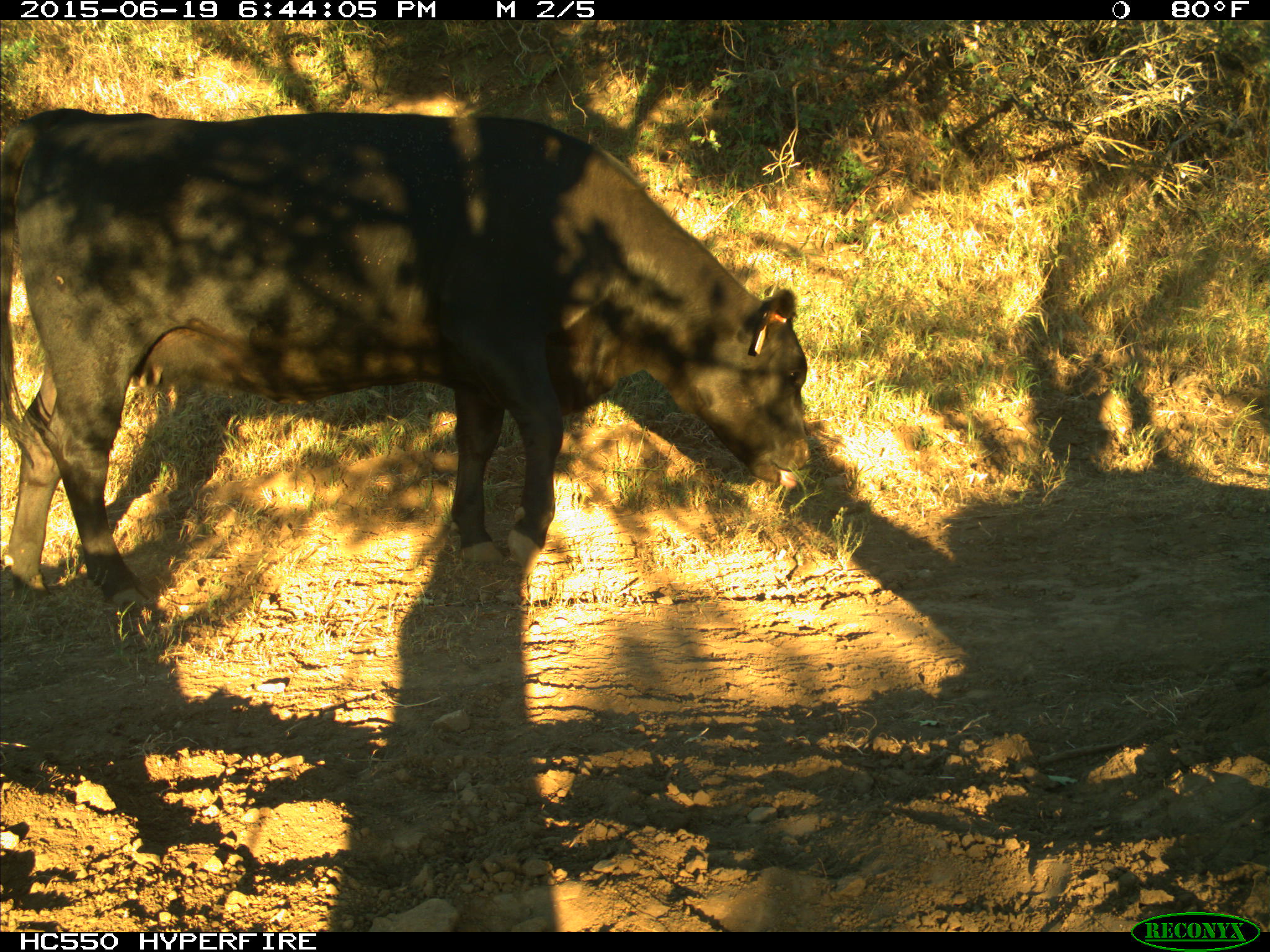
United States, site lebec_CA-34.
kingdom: Animalia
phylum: Chordata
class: Mammalia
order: Artiodactyla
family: Bovidae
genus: Bos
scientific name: Bos taurus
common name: domestic cow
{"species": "Bos taurus (domestic cow)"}